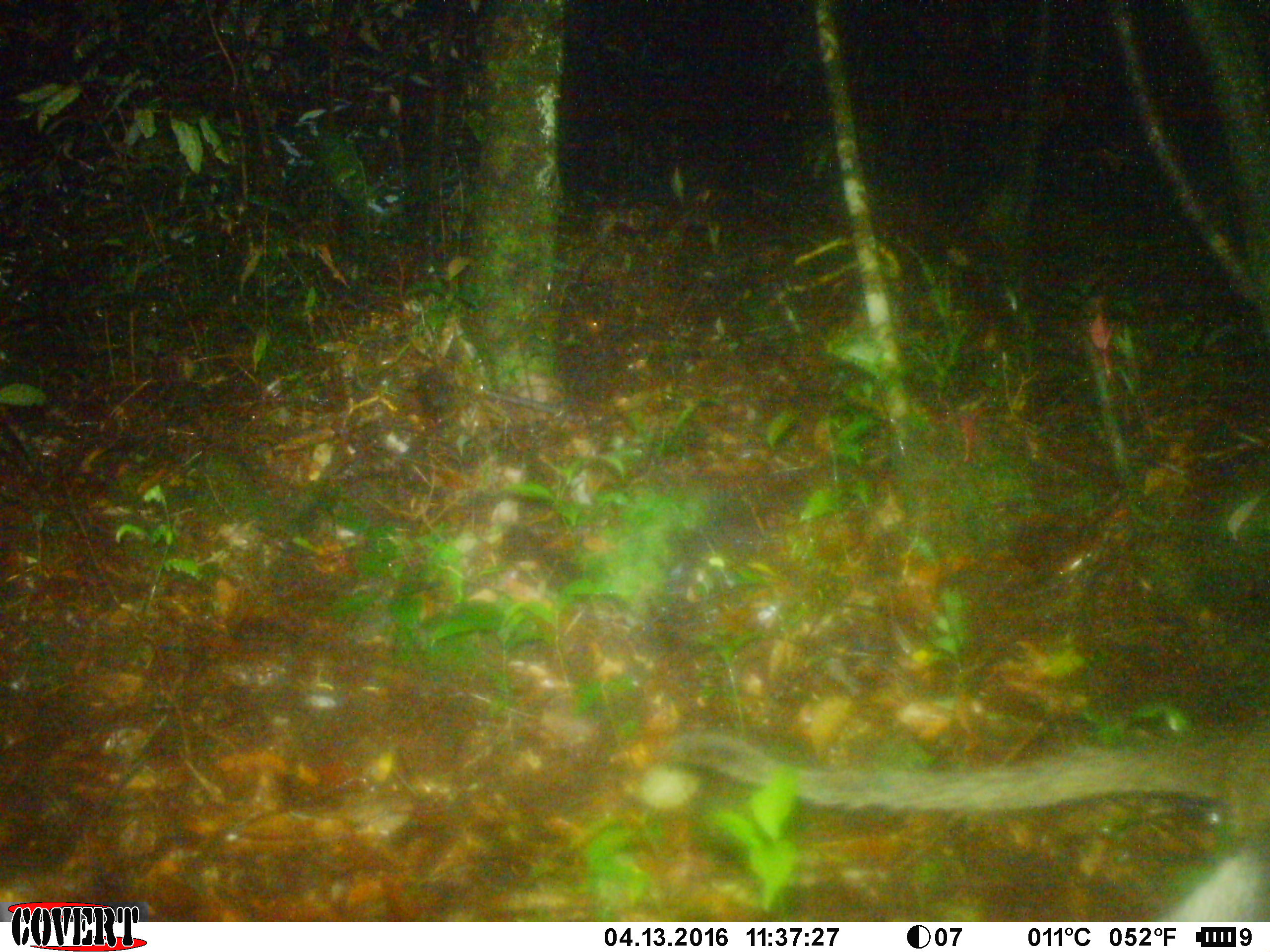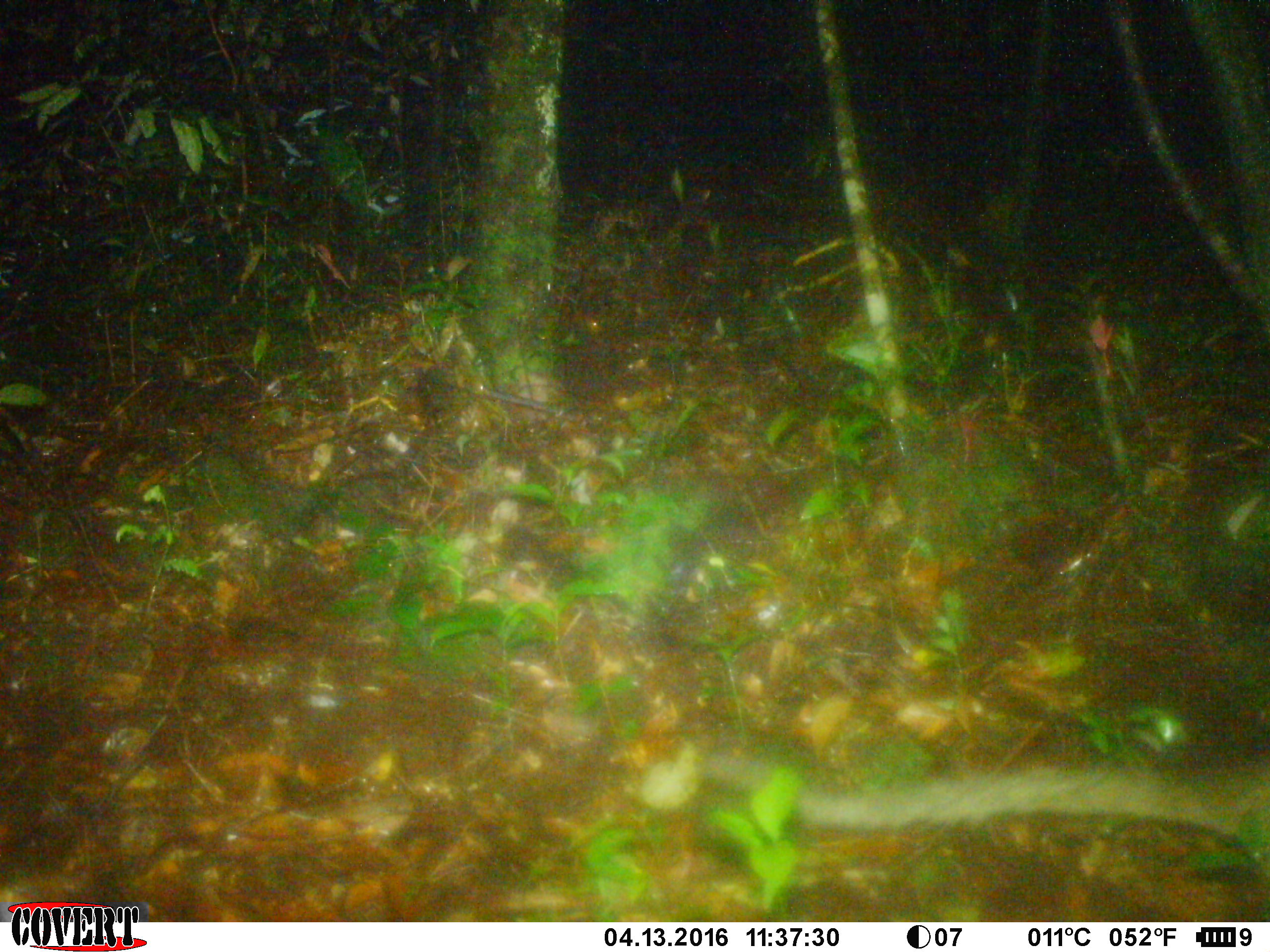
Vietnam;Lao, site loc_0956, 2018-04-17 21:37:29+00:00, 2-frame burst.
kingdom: Animalia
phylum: Chordata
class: Mammalia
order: Carnivora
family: Viverridae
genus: Paguma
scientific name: Paguma larvata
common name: masked palm civet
Masked palm civet (Paguma larvata). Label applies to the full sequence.